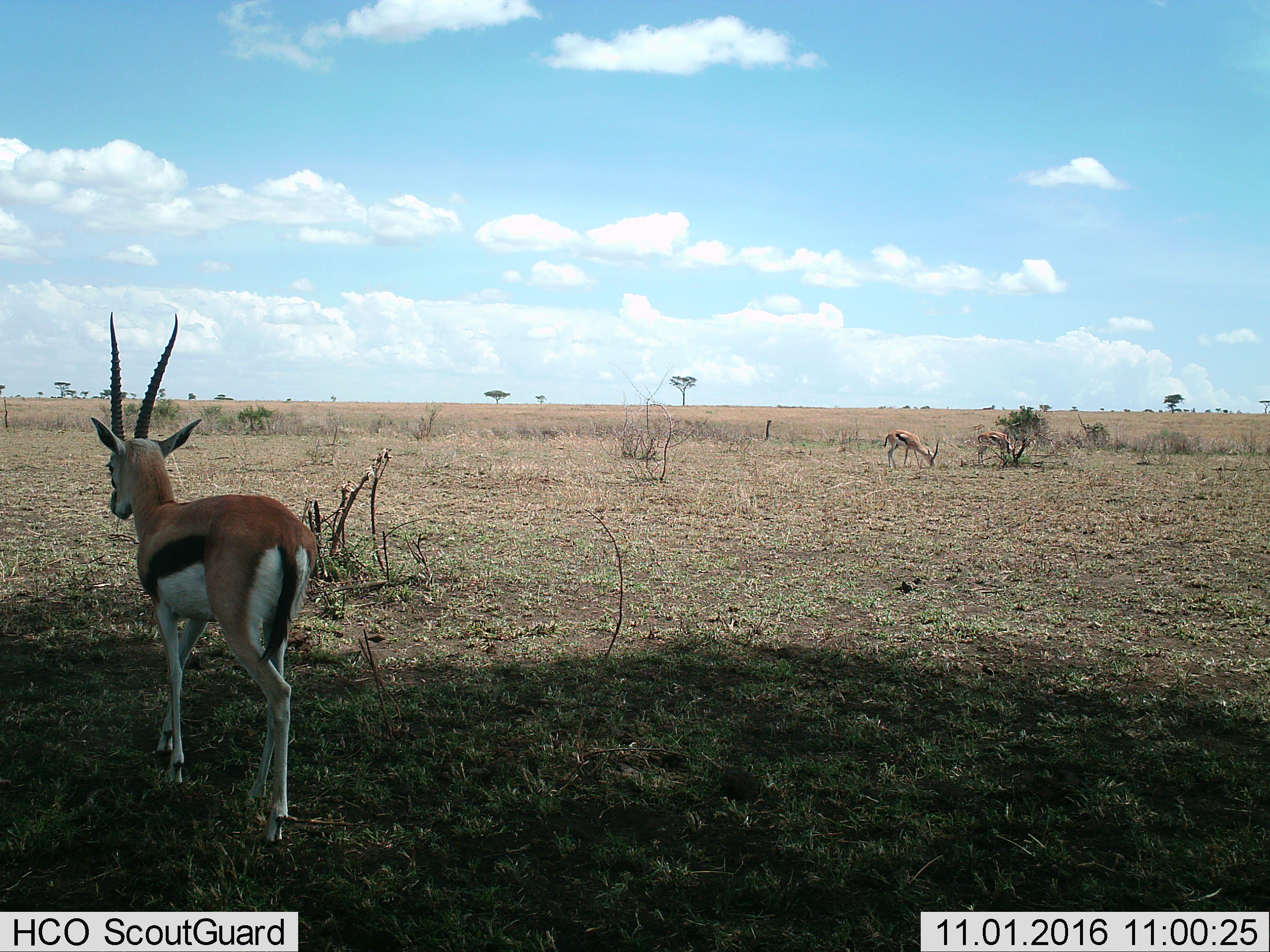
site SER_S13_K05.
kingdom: Animalia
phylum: Chordata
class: Mammalia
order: Artiodactyla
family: Bovidae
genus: Eudorcas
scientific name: Eudorcas thomsonii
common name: thomson's gazelle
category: gazellethomsons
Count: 3.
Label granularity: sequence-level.